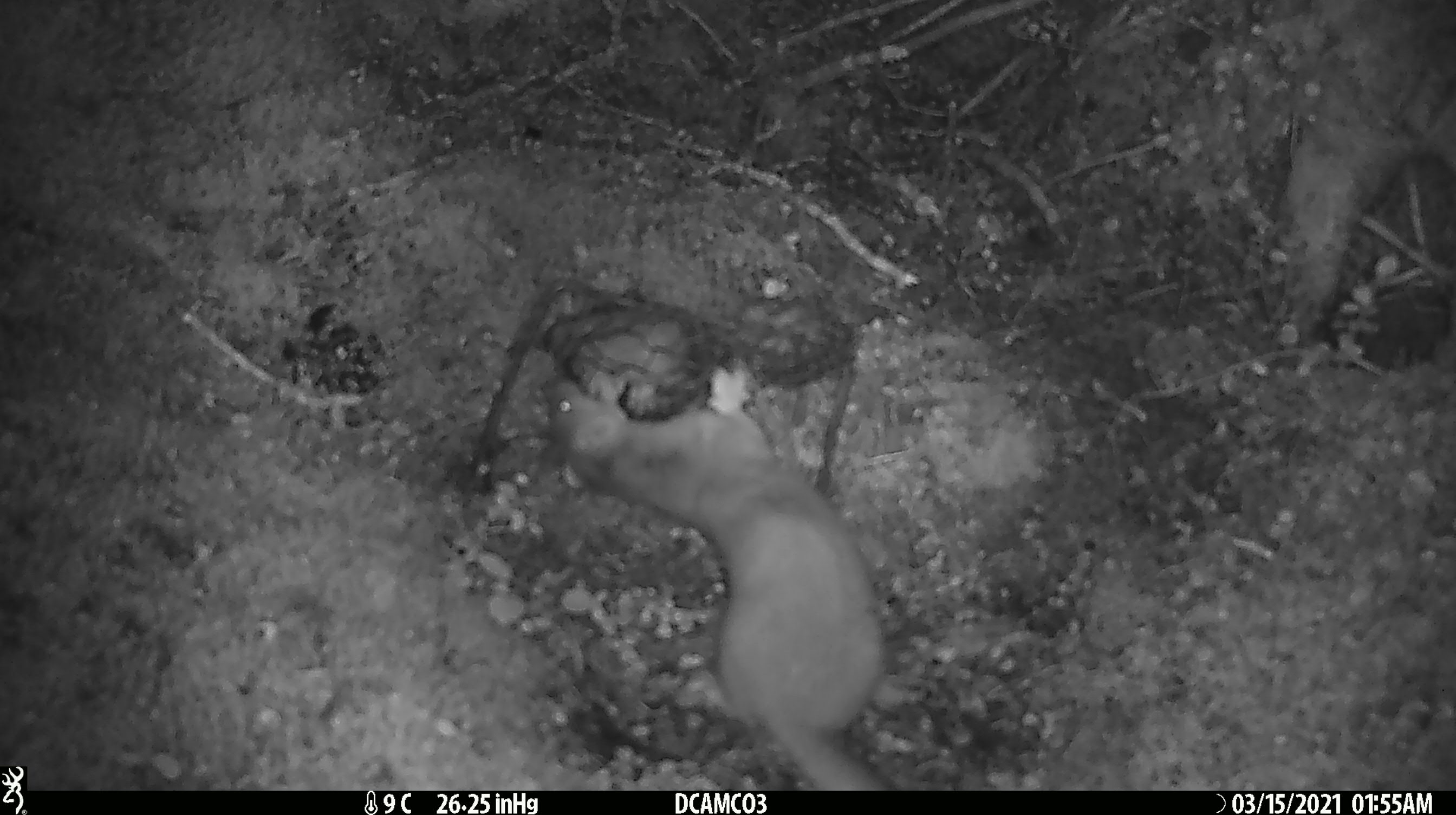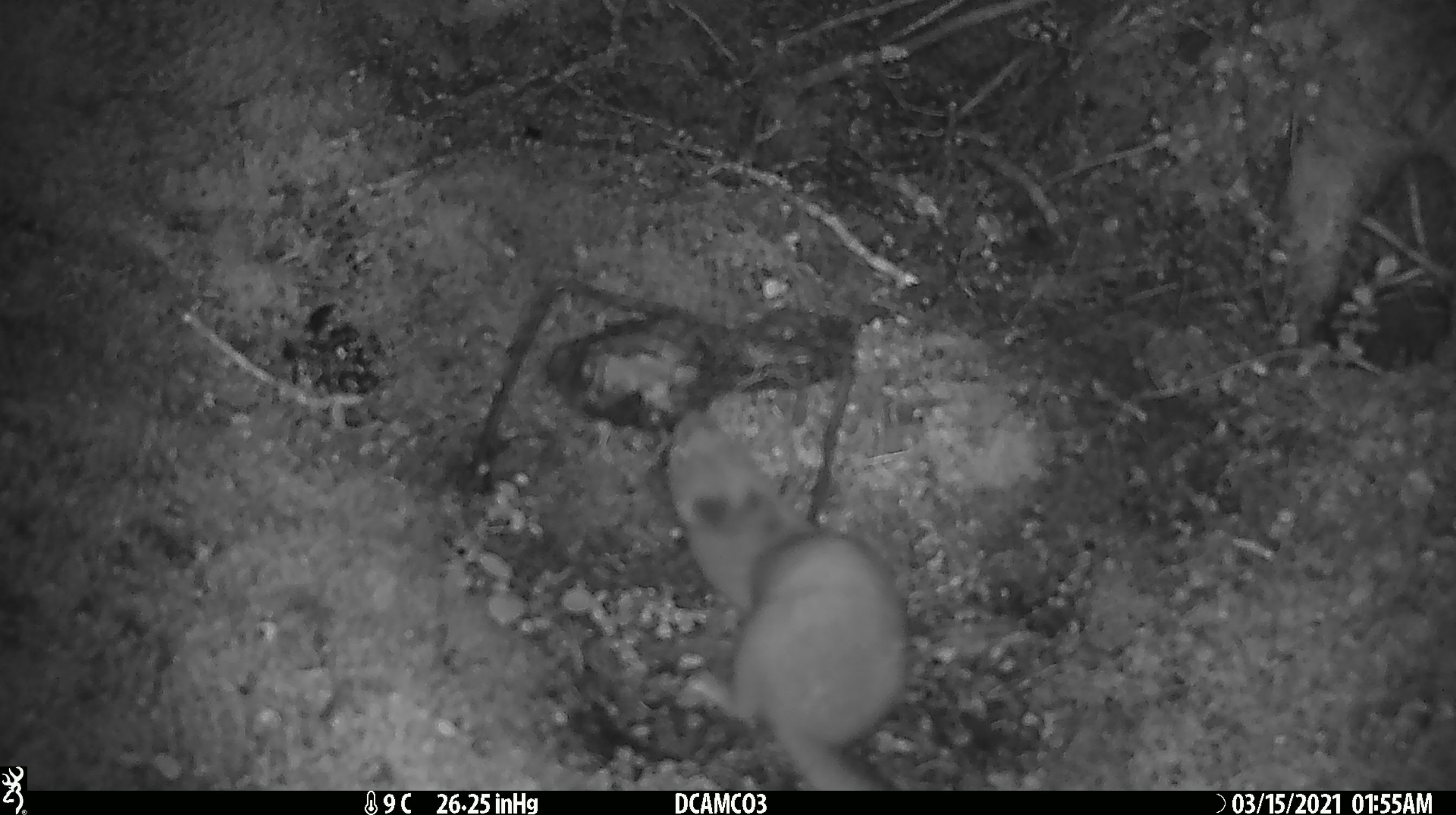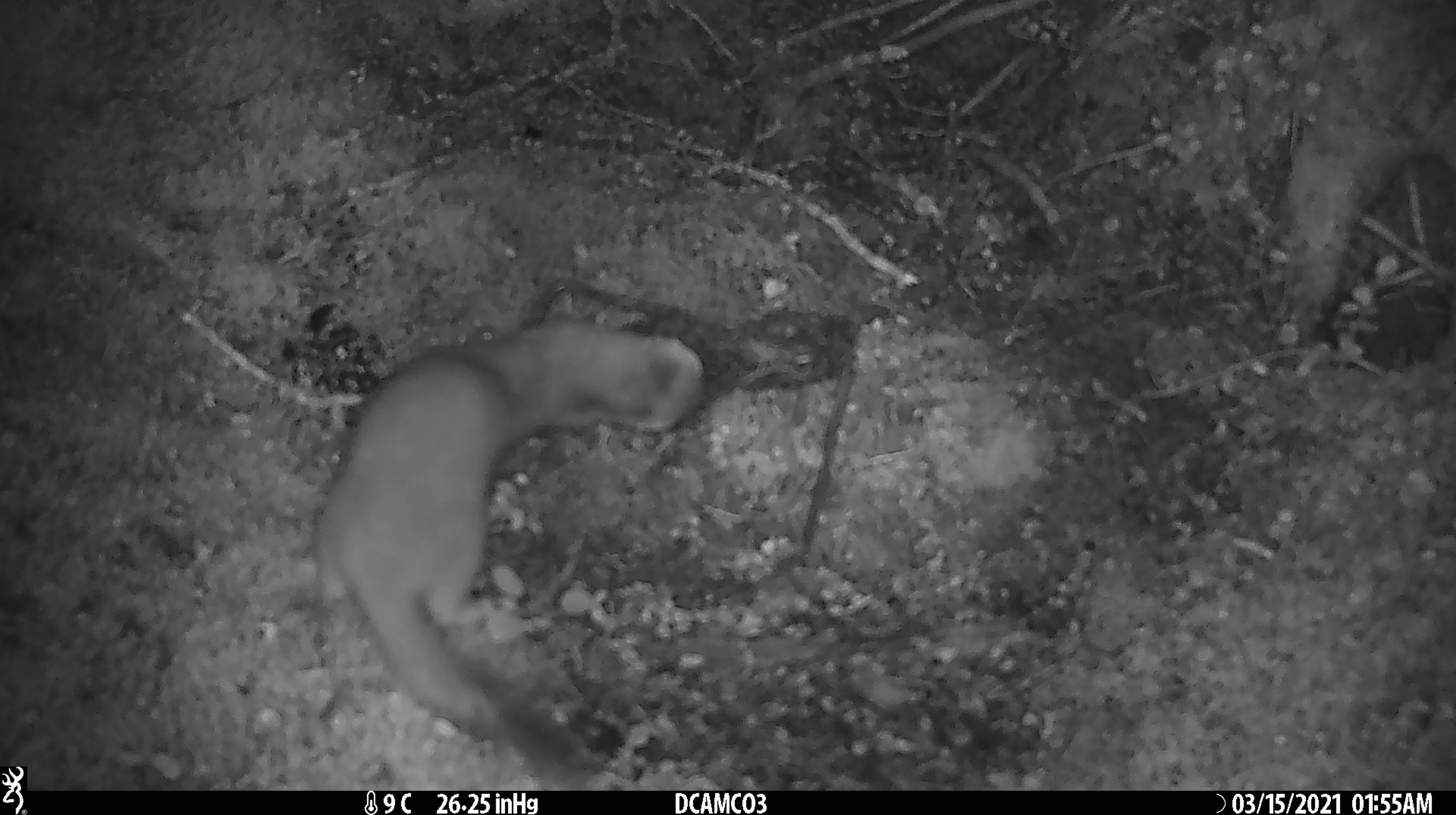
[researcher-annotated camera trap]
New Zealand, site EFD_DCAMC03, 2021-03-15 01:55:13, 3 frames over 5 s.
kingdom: Animalia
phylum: Chordata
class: Mammalia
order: Carnivora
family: Mustelidae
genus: Mustela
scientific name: Mustela erminea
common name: stoat